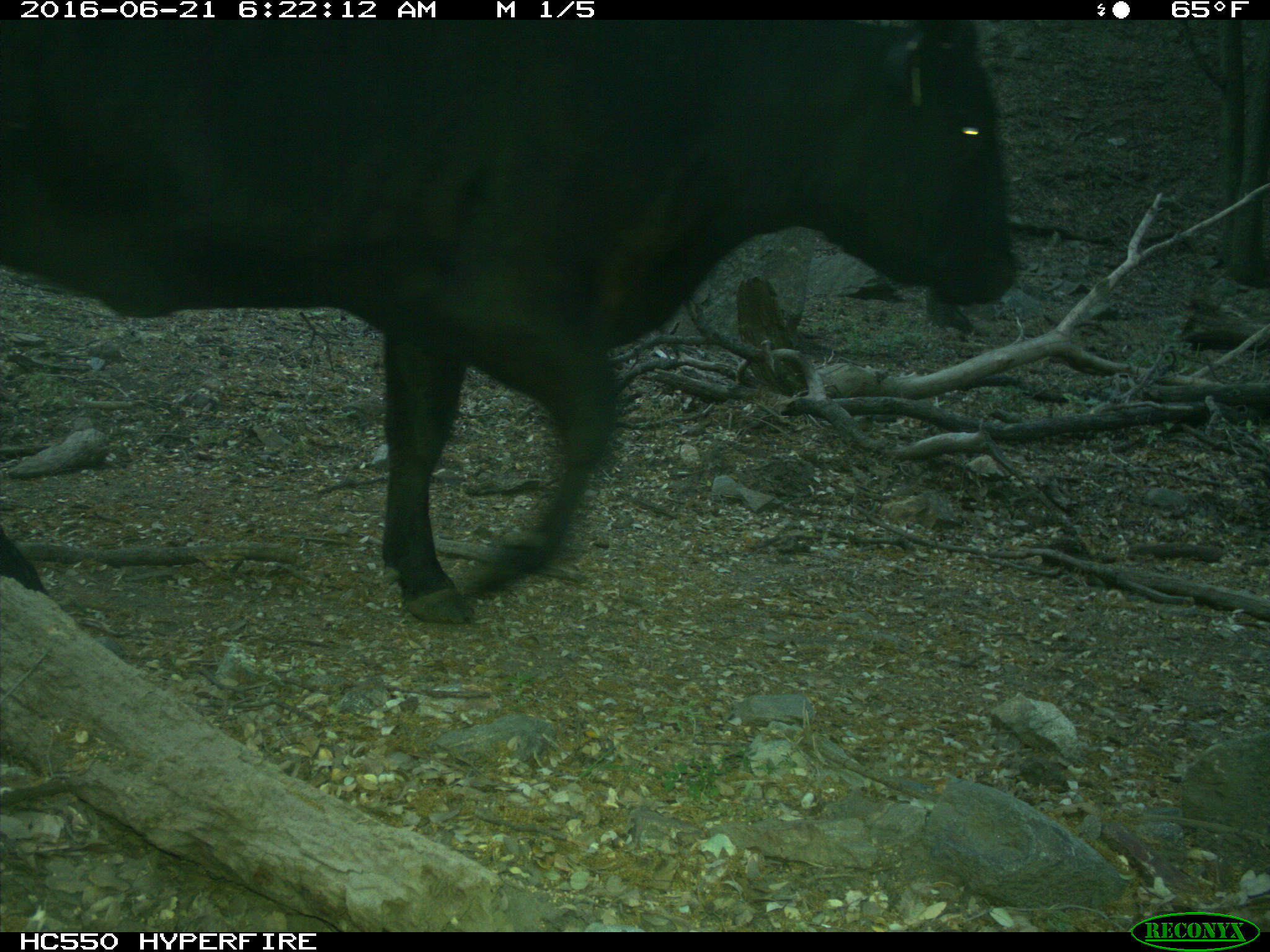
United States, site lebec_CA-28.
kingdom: Animalia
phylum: Chordata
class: Mammalia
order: Artiodactyla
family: Bovidae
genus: Bos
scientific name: Bos taurus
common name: domestic cow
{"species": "Bos taurus (domestic cow)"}